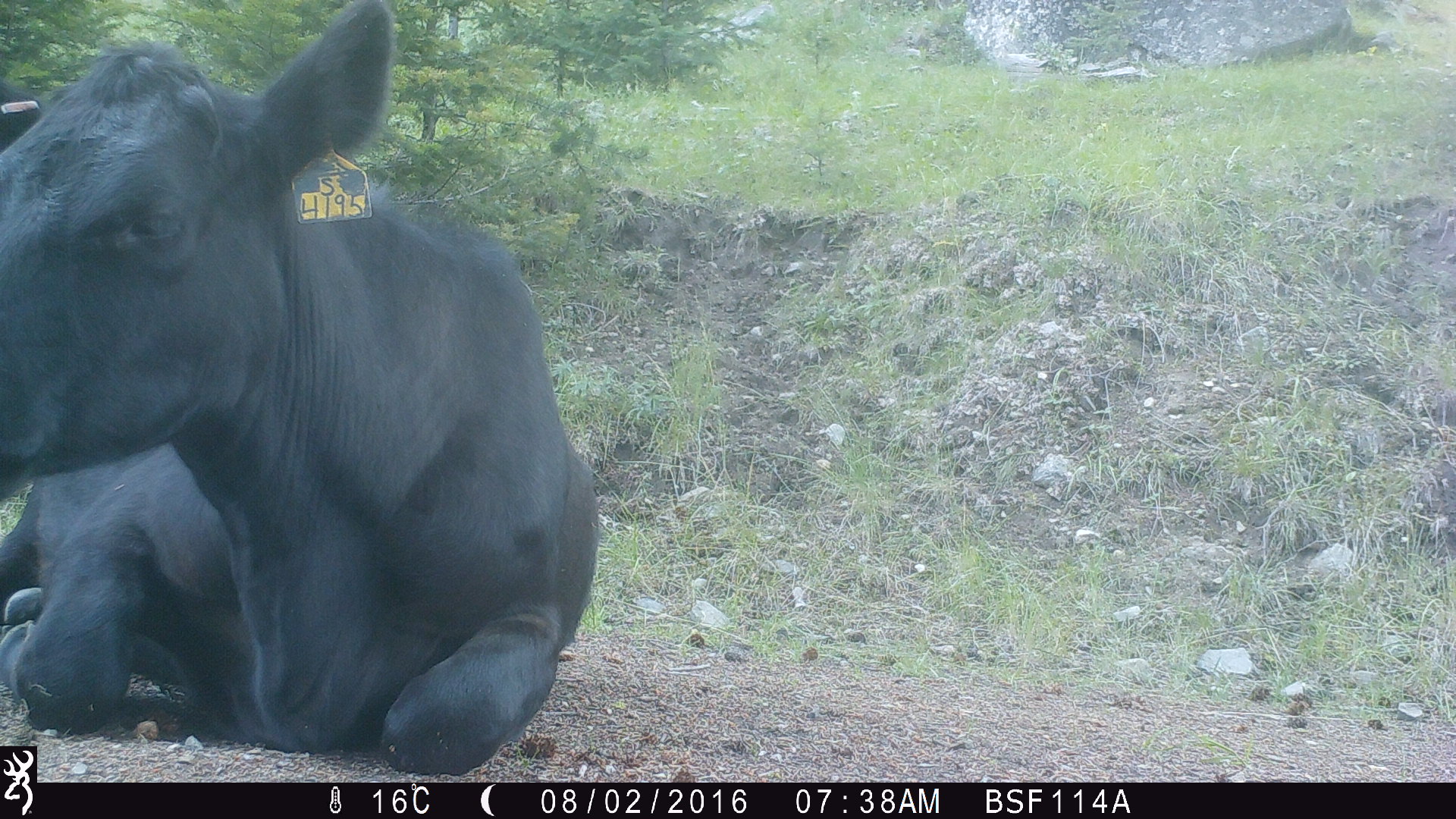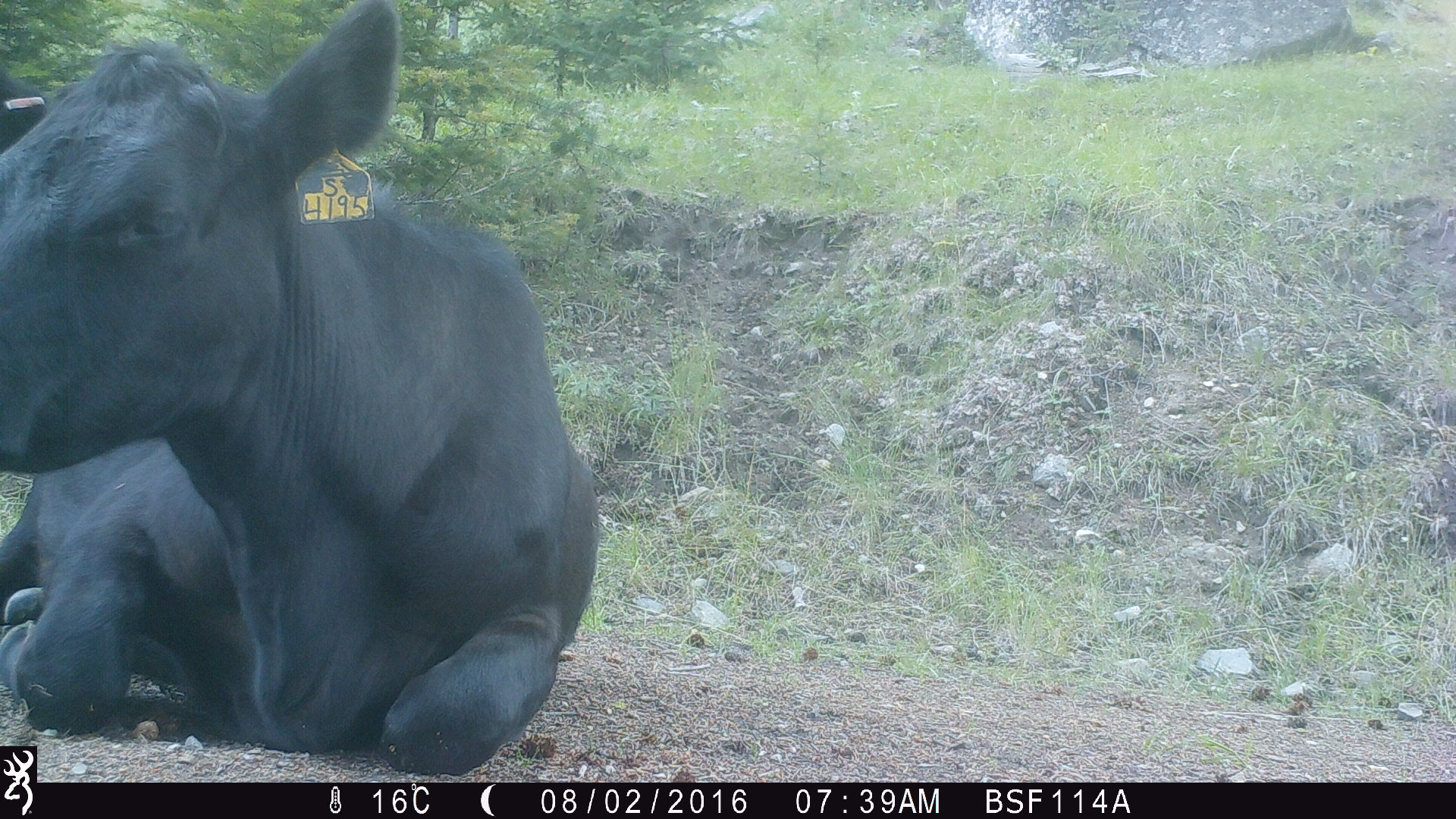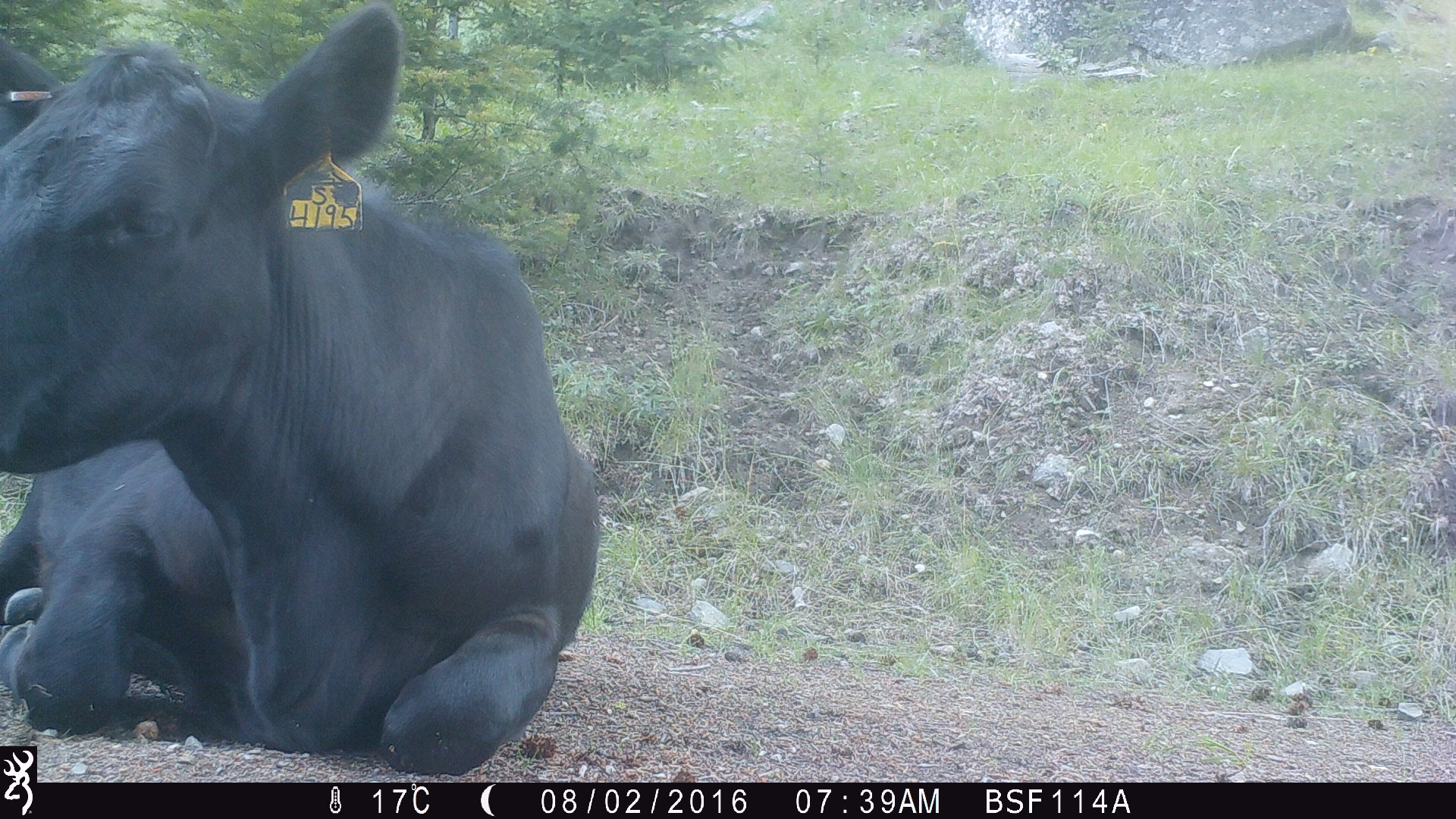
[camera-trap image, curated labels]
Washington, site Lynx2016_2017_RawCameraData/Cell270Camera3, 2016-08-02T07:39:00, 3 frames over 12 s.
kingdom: Animalia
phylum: Chordata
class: Mammalia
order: Artiodactyla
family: Bovidae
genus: Bos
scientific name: Bos taurus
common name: domestic cattle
Domestic cattle (Bos taurus). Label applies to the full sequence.